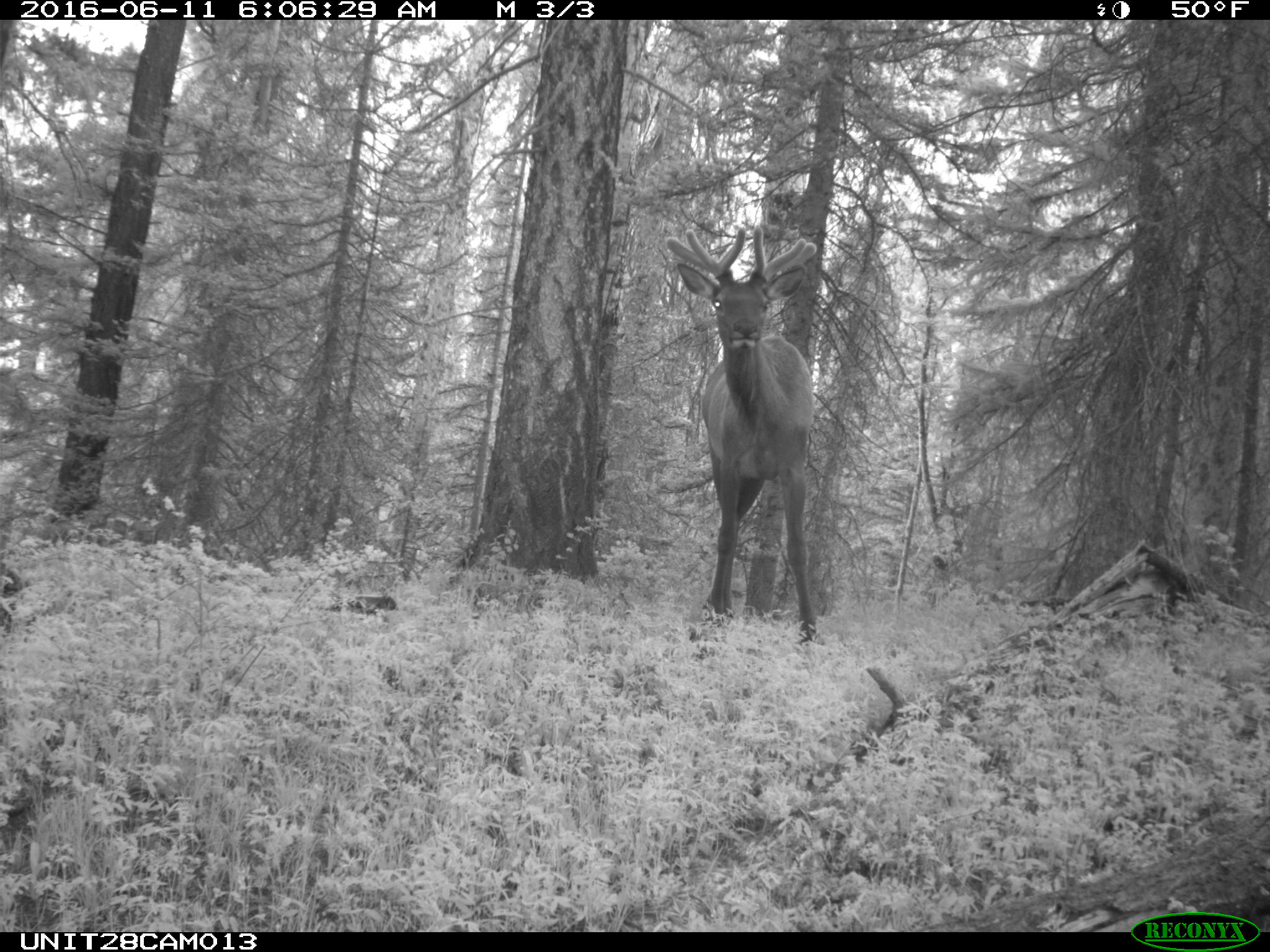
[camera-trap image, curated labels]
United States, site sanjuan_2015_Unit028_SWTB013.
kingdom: Animalia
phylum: Chordata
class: Mammalia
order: Artiodactyla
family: Cervidae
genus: Cervus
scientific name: Cervus elaphus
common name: red deer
Cervus elaphus (red deer).